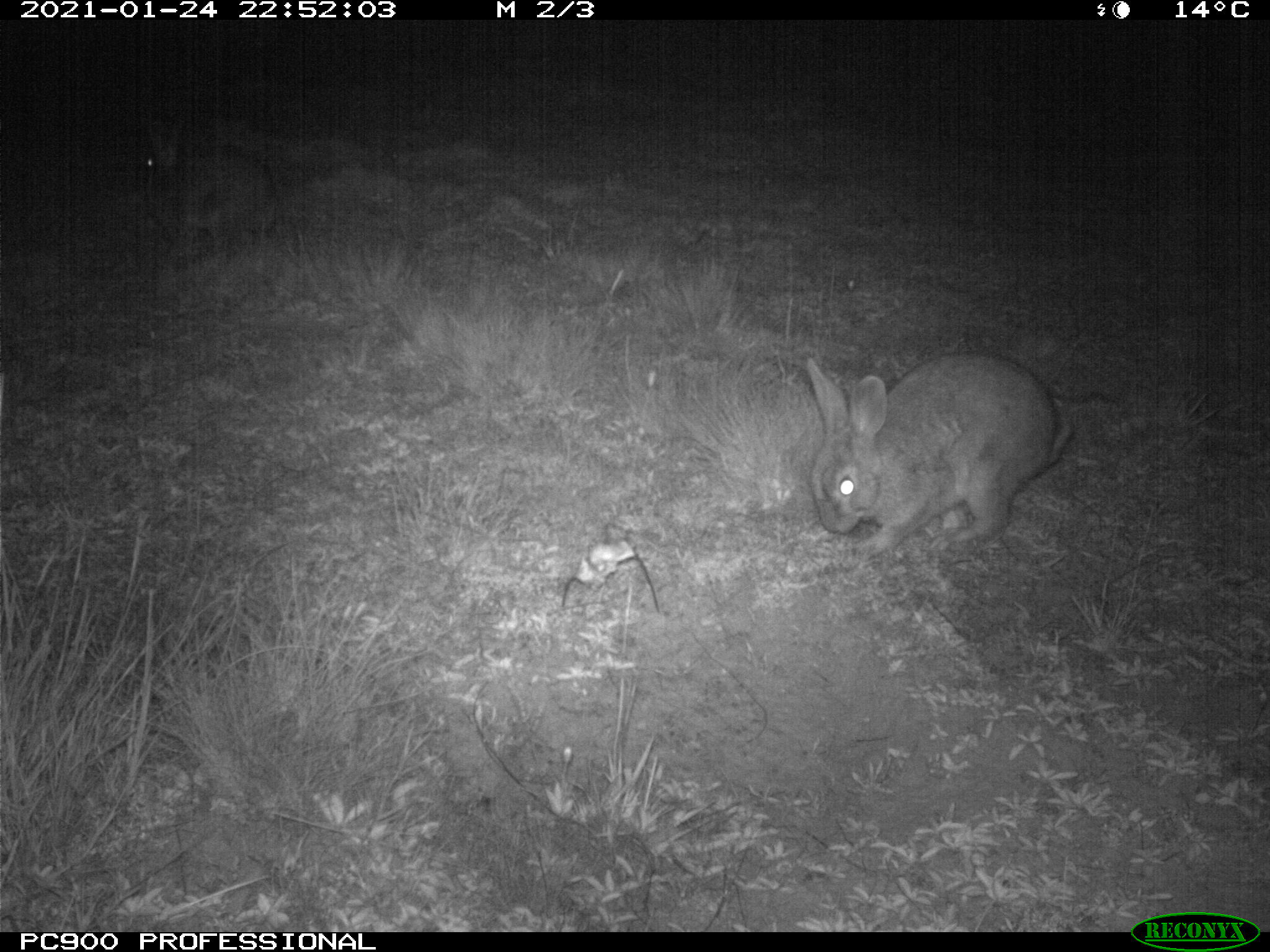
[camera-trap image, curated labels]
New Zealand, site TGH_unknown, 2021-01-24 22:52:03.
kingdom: Animalia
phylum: Chordata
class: Mammalia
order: Lagomorpha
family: Leporidae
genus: Oryctolagus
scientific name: Oryctolagus cuniculus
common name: european rabbit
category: rabbit